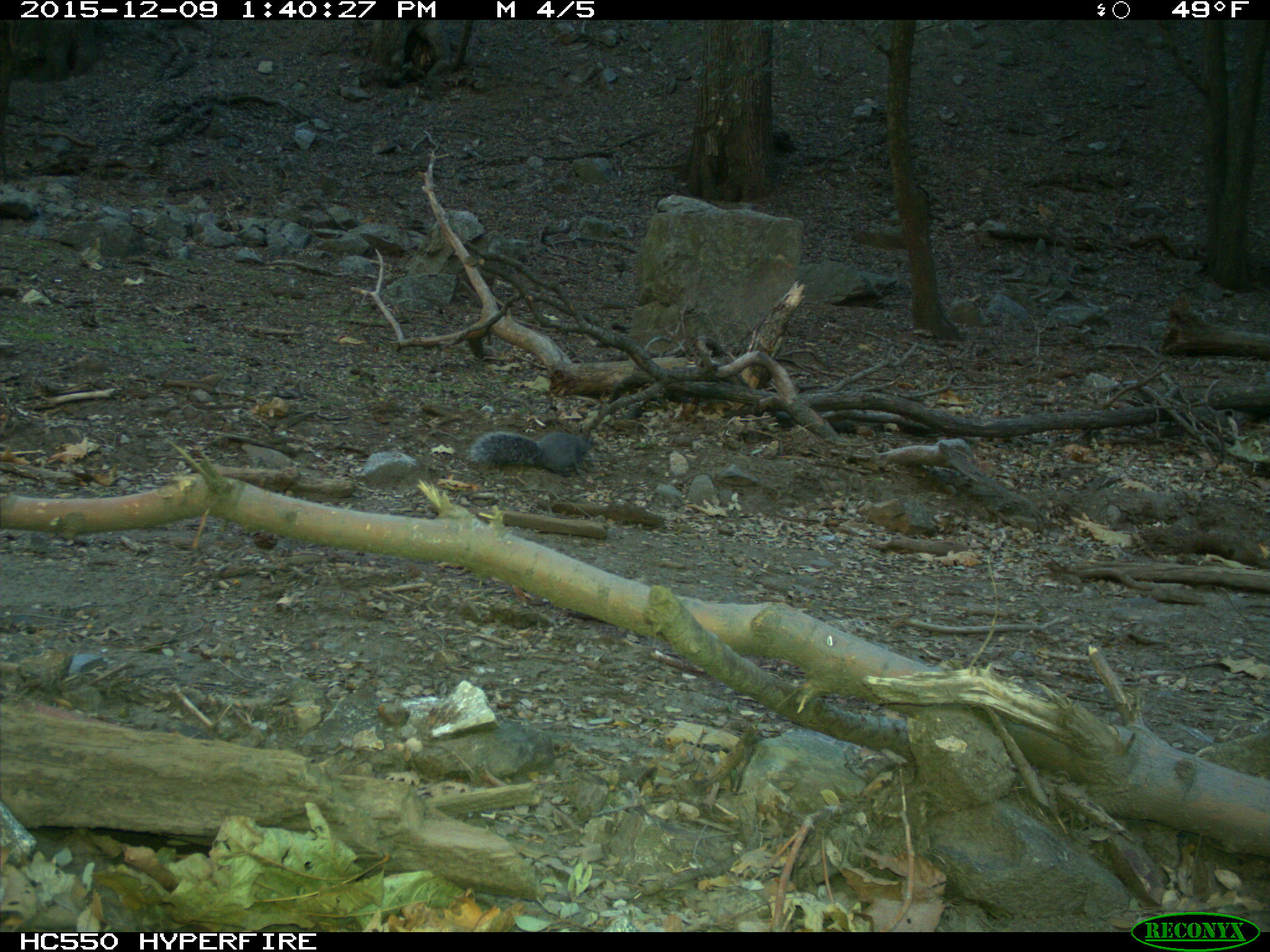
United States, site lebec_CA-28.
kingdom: Animalia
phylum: Chordata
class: Mammalia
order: Rodentia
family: Sciuridae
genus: Sciurus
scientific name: Sciurus carolinensis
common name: eastern gray squirrel